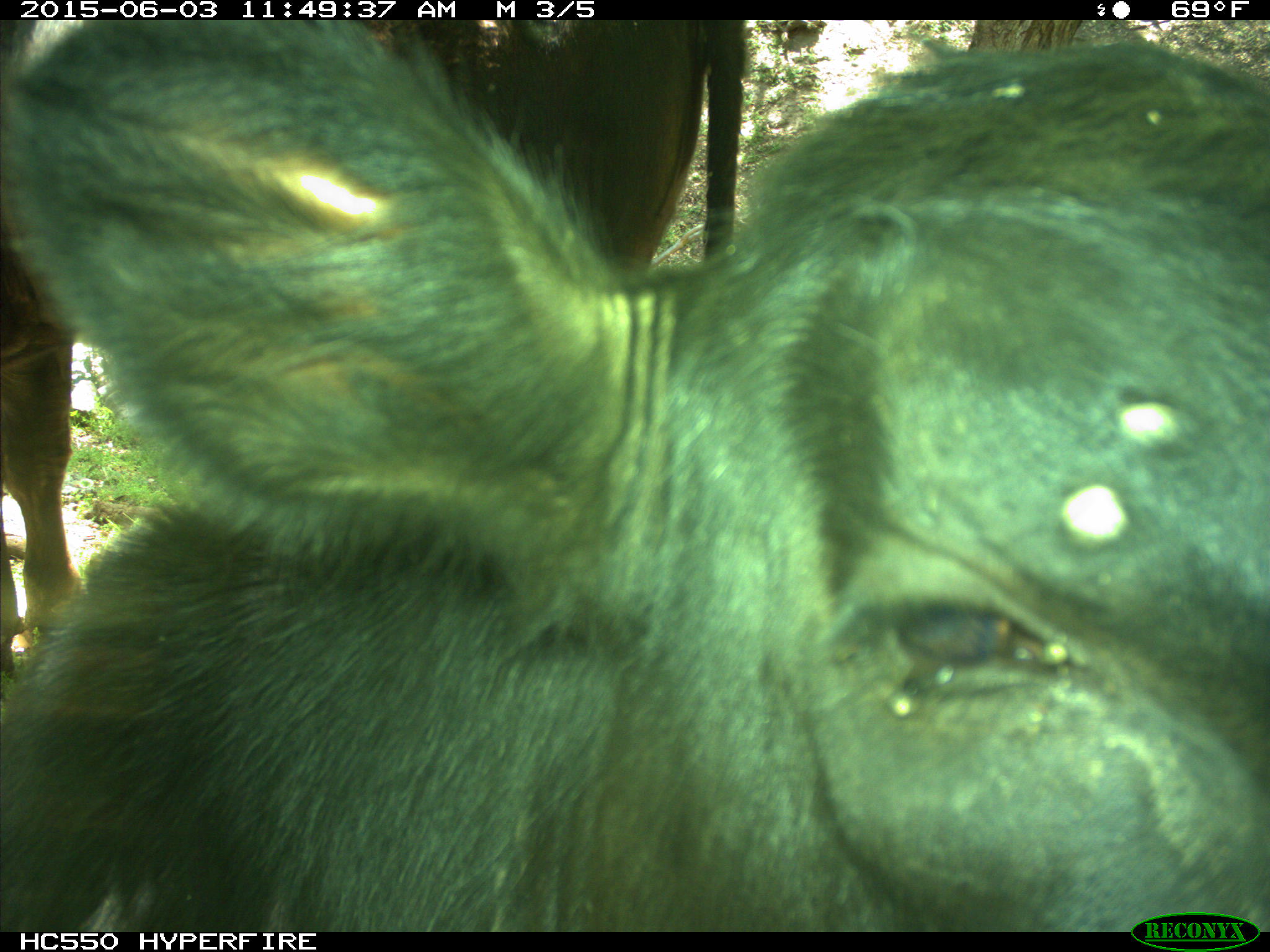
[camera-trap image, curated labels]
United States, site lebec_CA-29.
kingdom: Animalia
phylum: Chordata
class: Mammalia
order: Artiodactyla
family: Bovidae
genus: Bos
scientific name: Bos taurus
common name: domestic cow